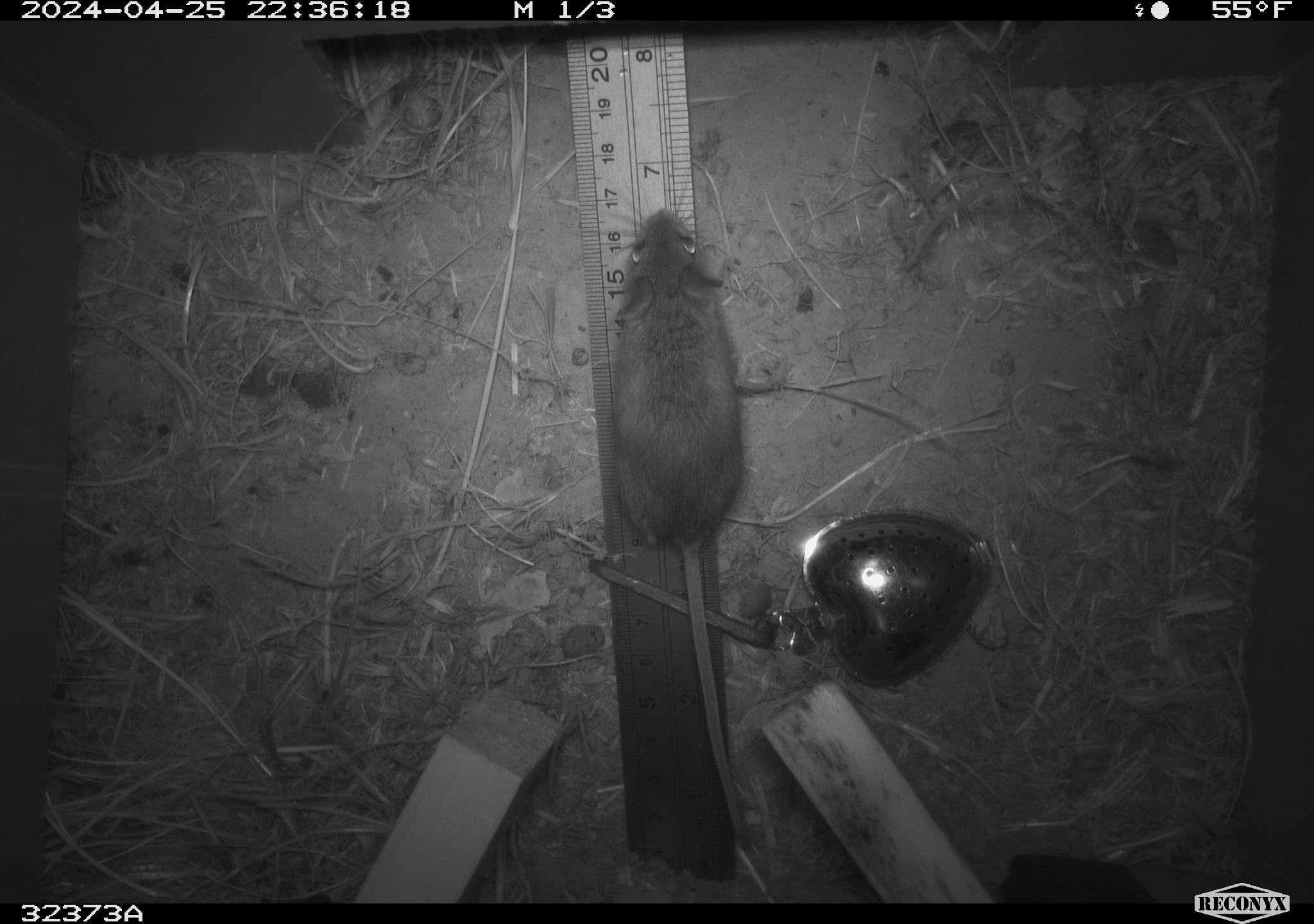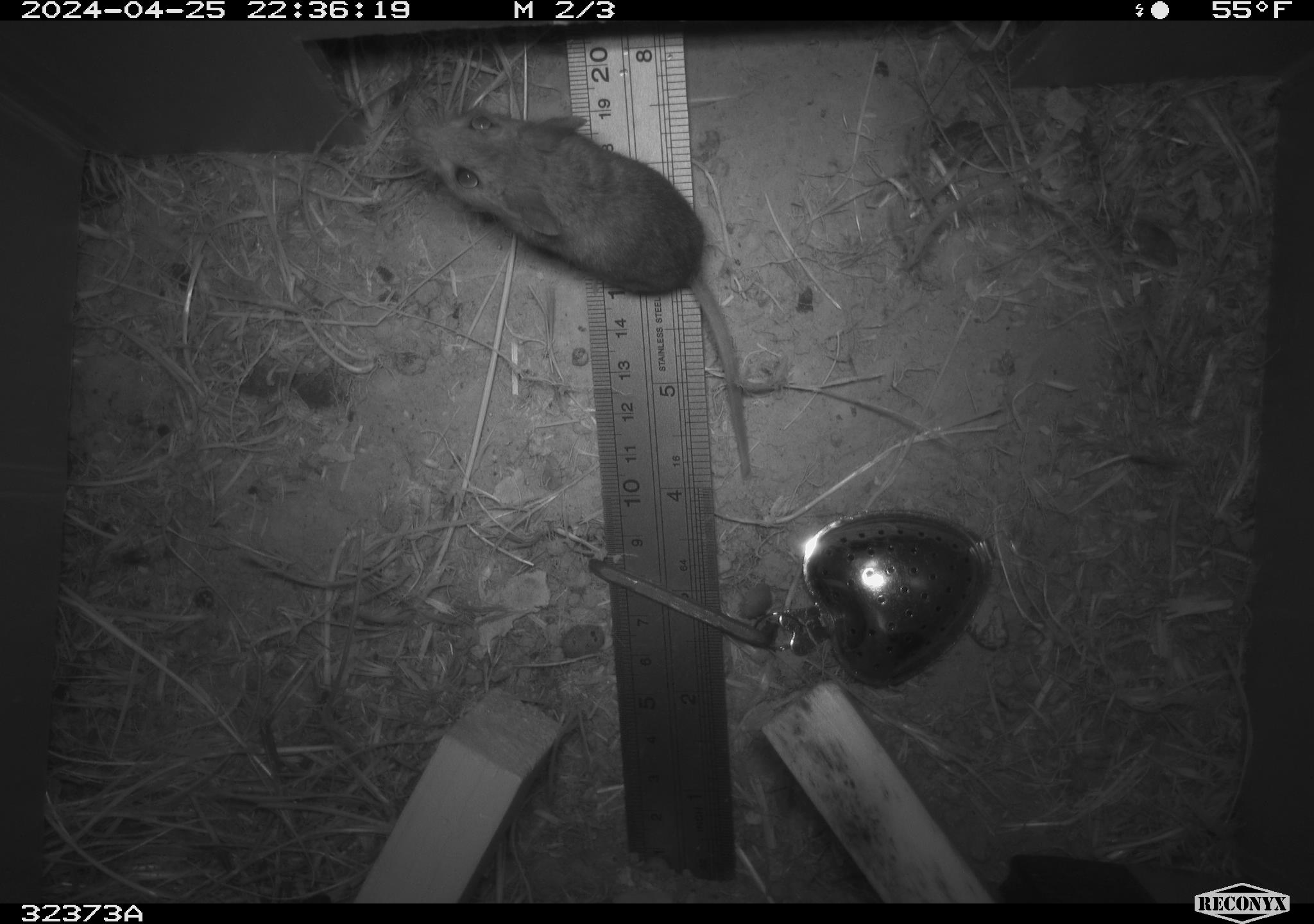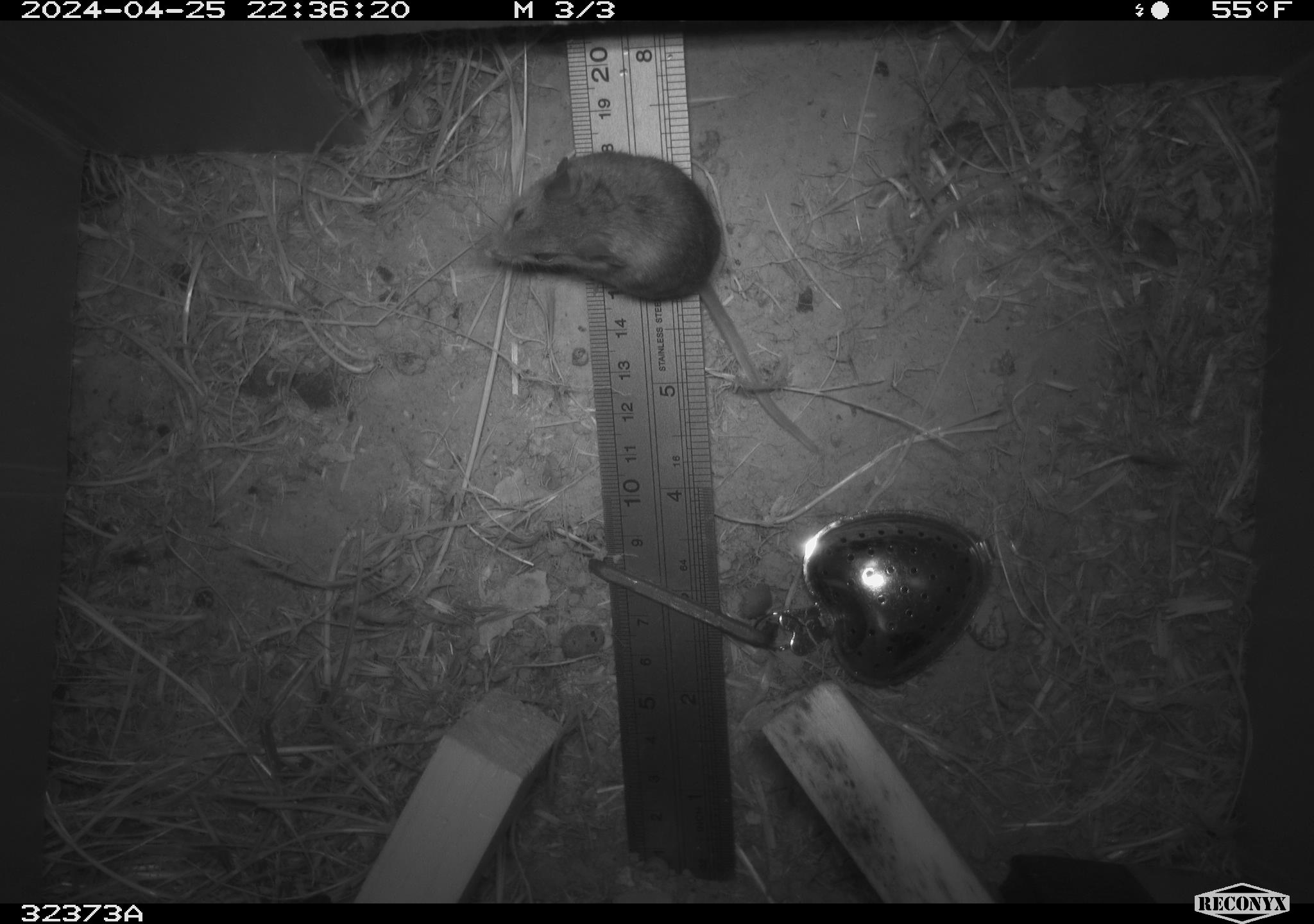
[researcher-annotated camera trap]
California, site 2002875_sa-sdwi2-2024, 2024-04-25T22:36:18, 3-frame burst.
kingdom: Animalia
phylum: Chordata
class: Mammalia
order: Rodentia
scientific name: Rodentia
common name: mouse species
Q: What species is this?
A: Mouse species (Rodentia).